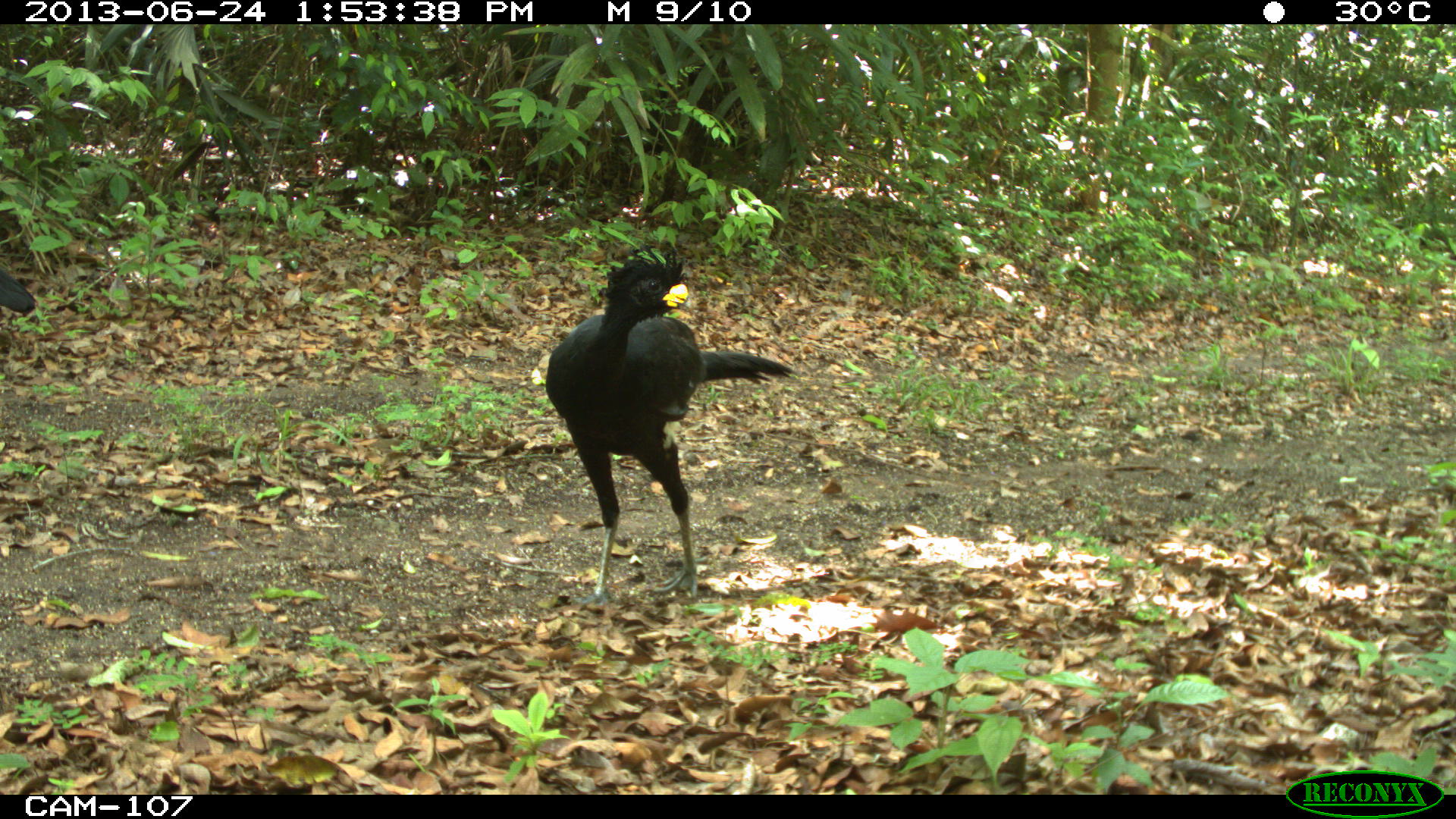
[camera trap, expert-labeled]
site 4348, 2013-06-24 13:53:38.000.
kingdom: Animalia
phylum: Chordata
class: Aves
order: Galliformes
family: Cracidae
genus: Crax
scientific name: Crax rubra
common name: great curassow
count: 2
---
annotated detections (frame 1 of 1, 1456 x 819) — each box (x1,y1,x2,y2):
crax rubra: (543,240,797,607); (0,268,37,314)